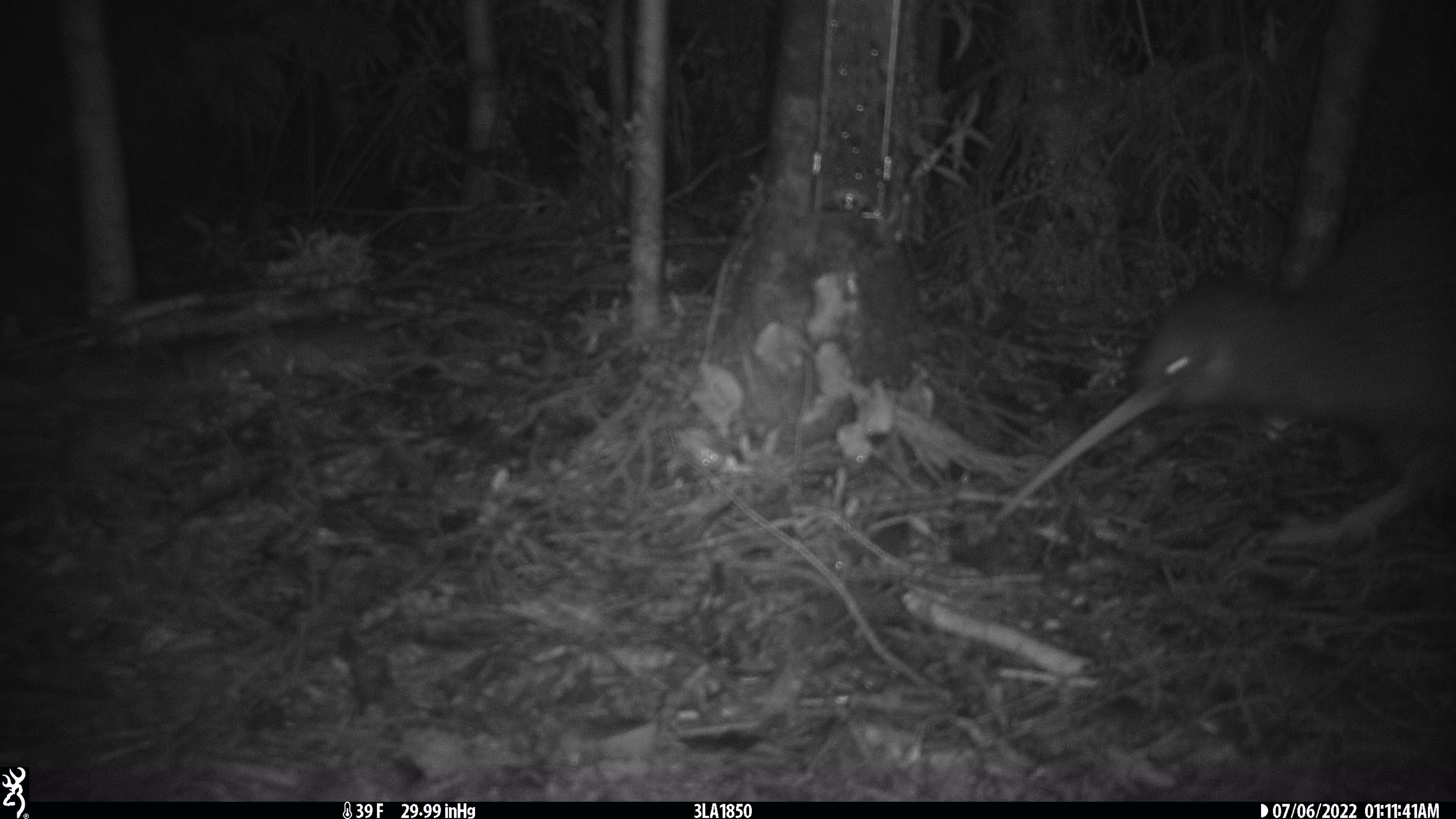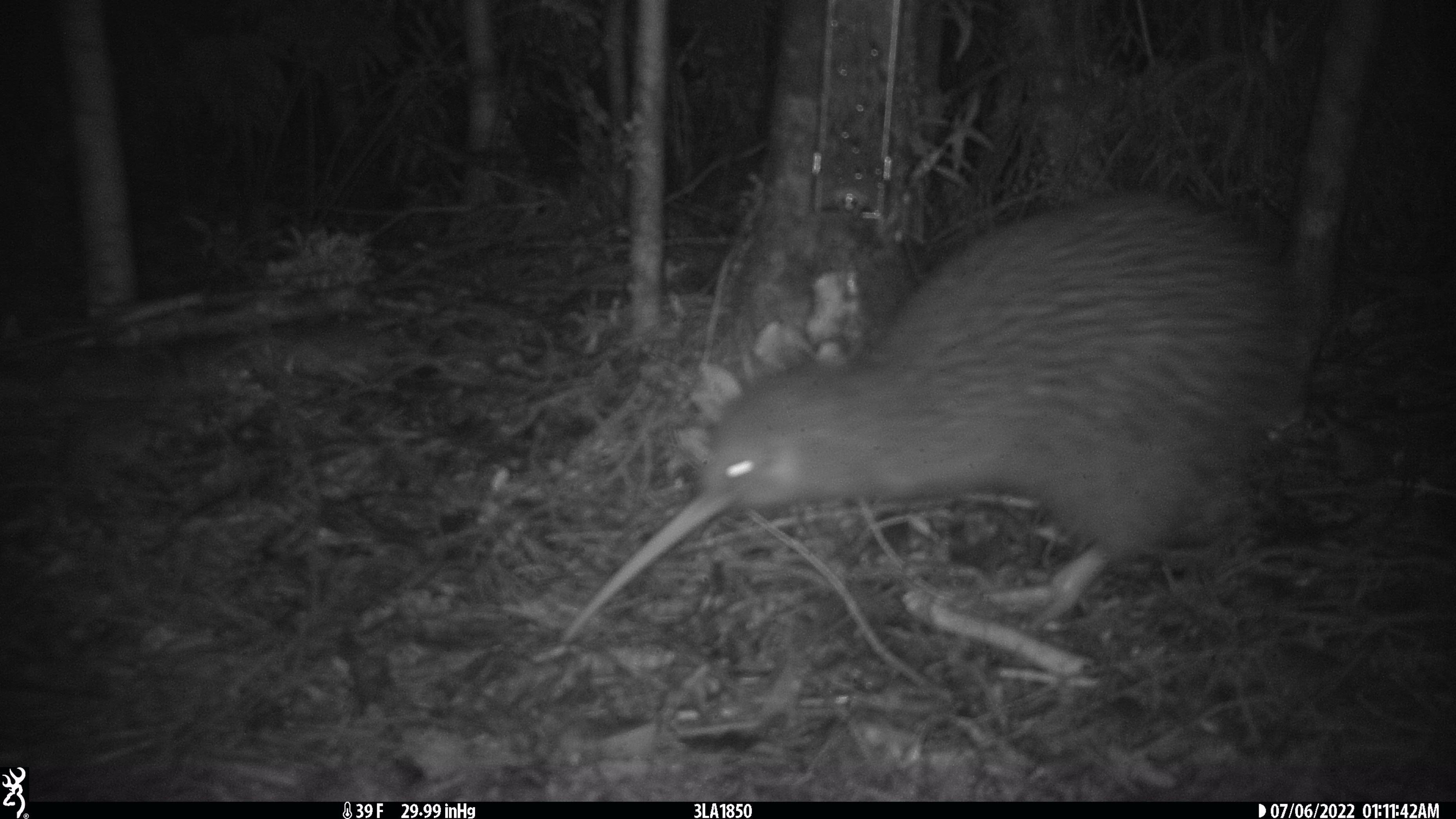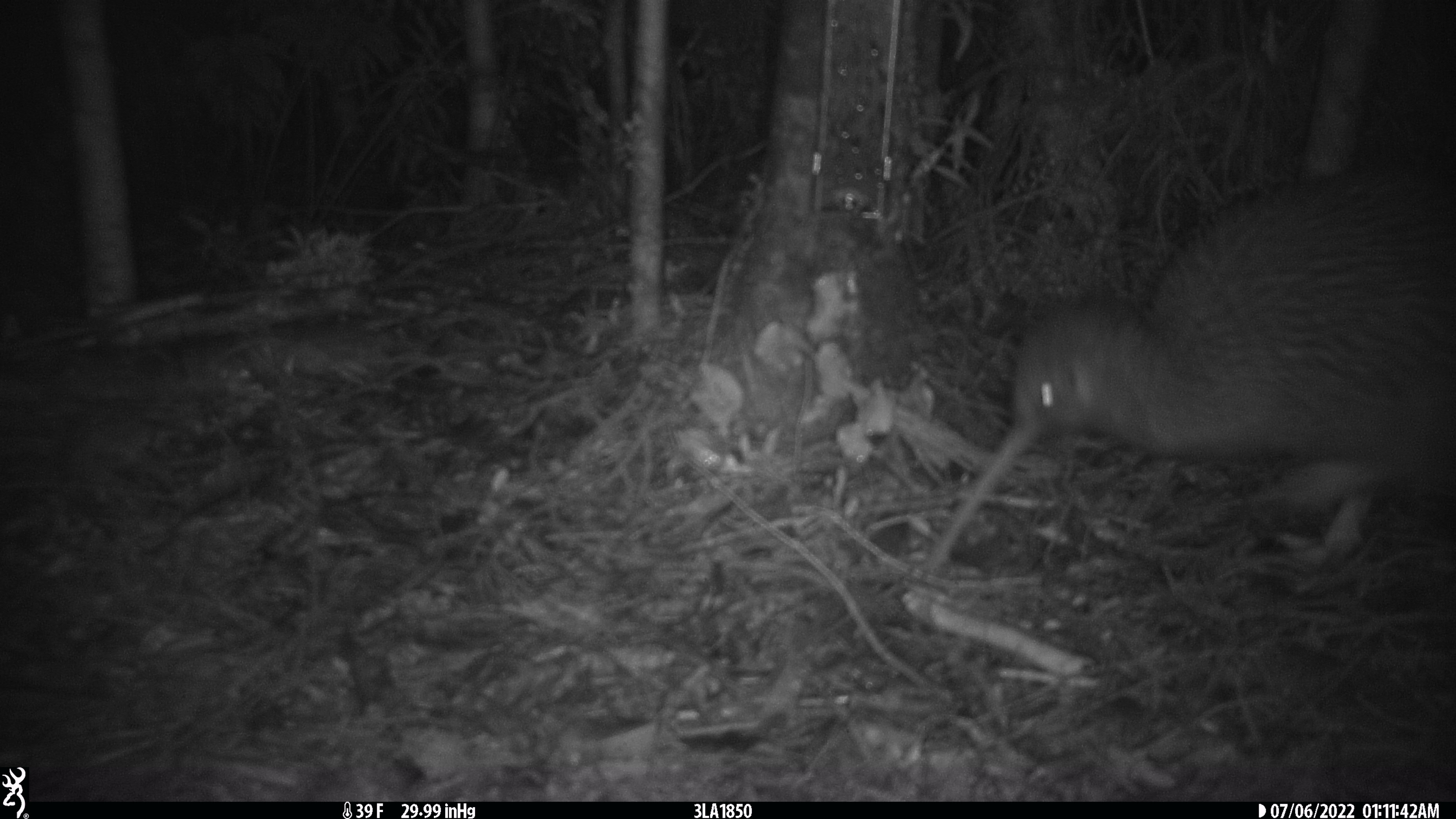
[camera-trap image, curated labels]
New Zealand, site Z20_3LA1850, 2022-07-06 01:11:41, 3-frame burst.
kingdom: Animalia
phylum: Chordata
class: Aves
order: Apterygiformes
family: Apterygidae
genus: Apteryx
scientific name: Apteryx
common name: kiwi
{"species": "kiwi (Apteryx)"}